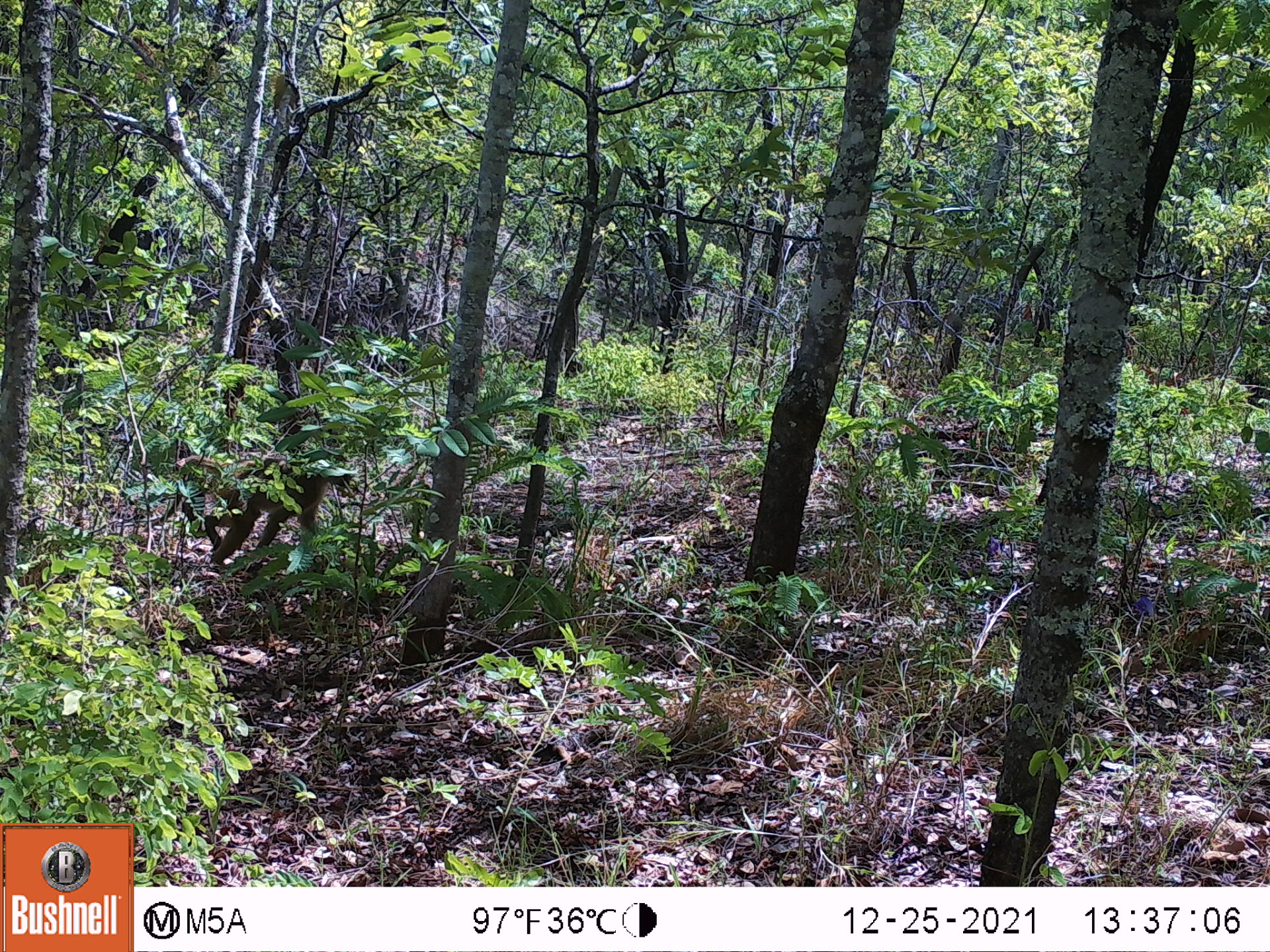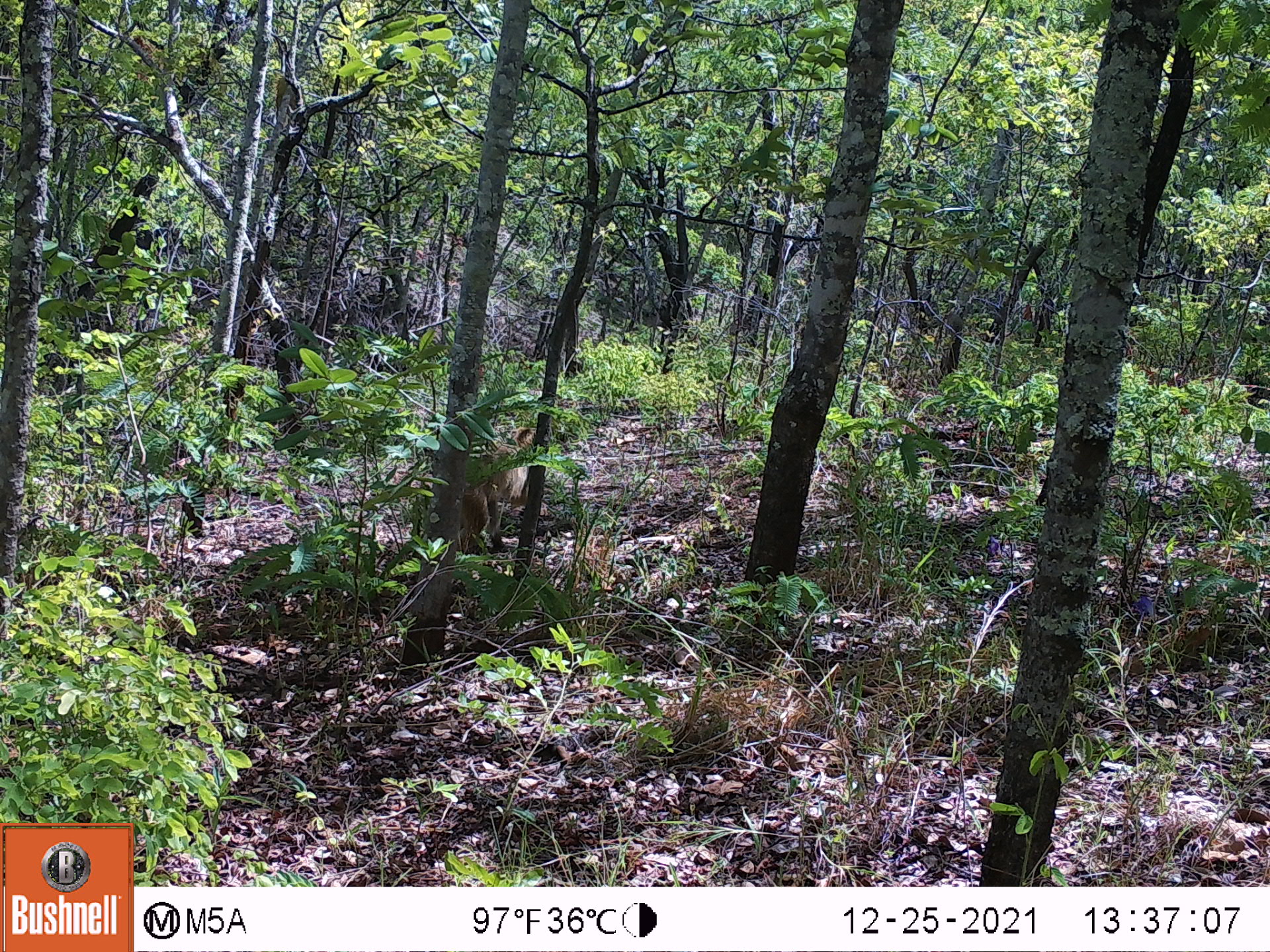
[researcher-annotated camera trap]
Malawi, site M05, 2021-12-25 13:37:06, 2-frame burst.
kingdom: Animalia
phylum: Chordata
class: Mammalia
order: Primates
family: Cercopithecidae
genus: Papio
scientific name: Papio cynocephalus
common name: yellow baboon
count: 1